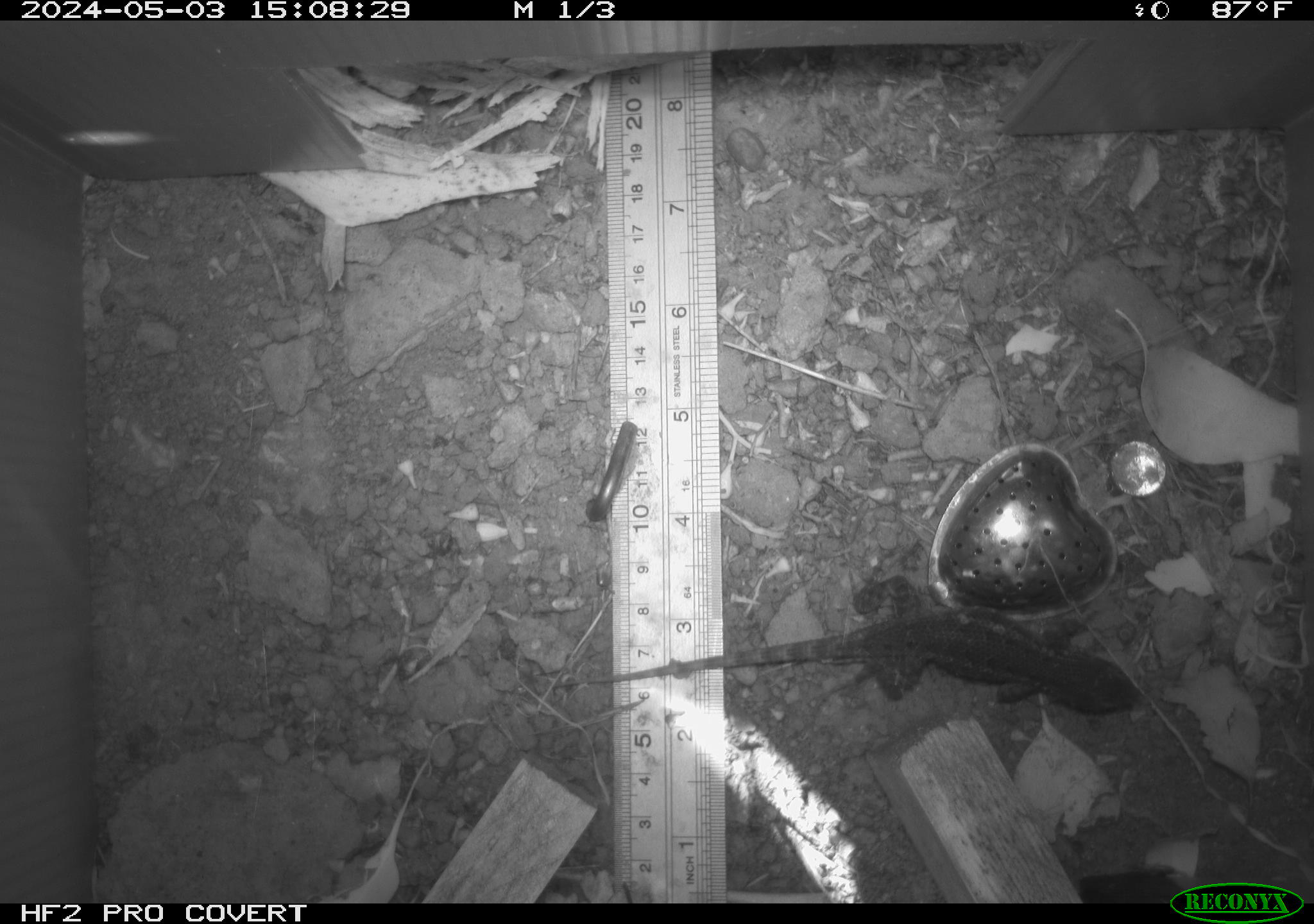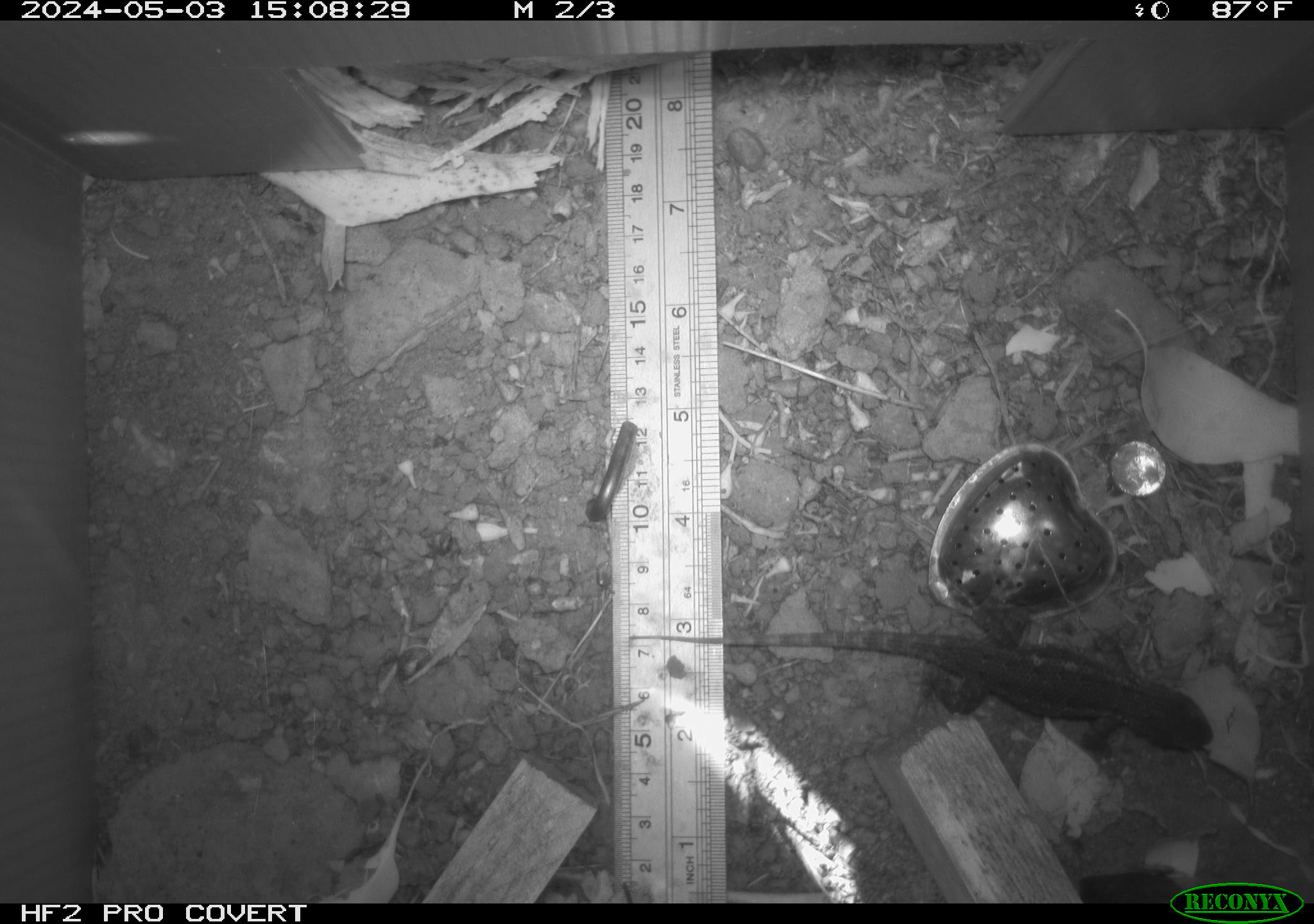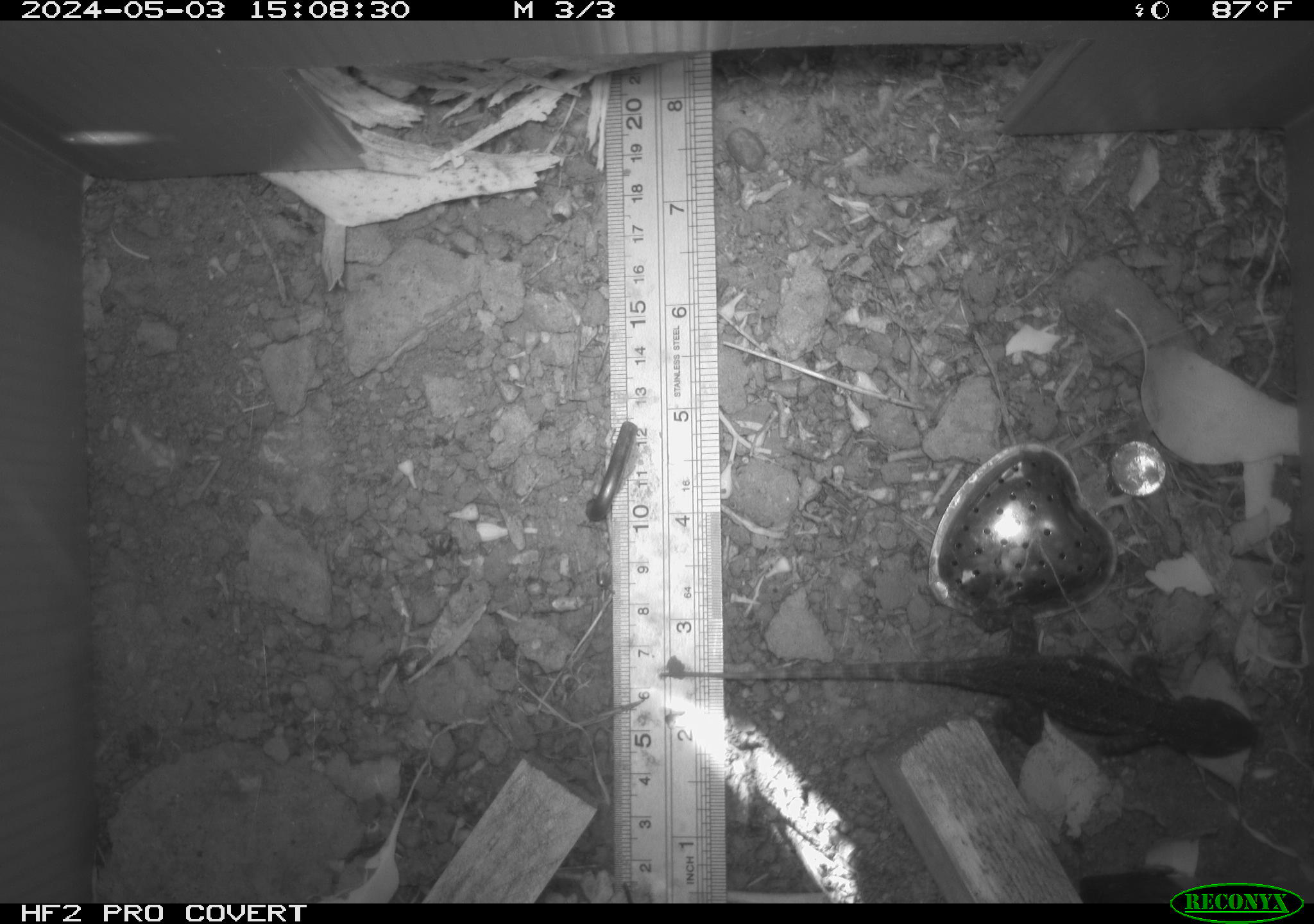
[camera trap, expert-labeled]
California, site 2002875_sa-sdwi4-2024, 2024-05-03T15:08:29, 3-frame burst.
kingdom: Animalia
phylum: Chordata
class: Reptilia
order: Squamata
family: Phrynosomatidae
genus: Sceloporus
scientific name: Sceloporus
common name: spiny lizards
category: sceloporus species